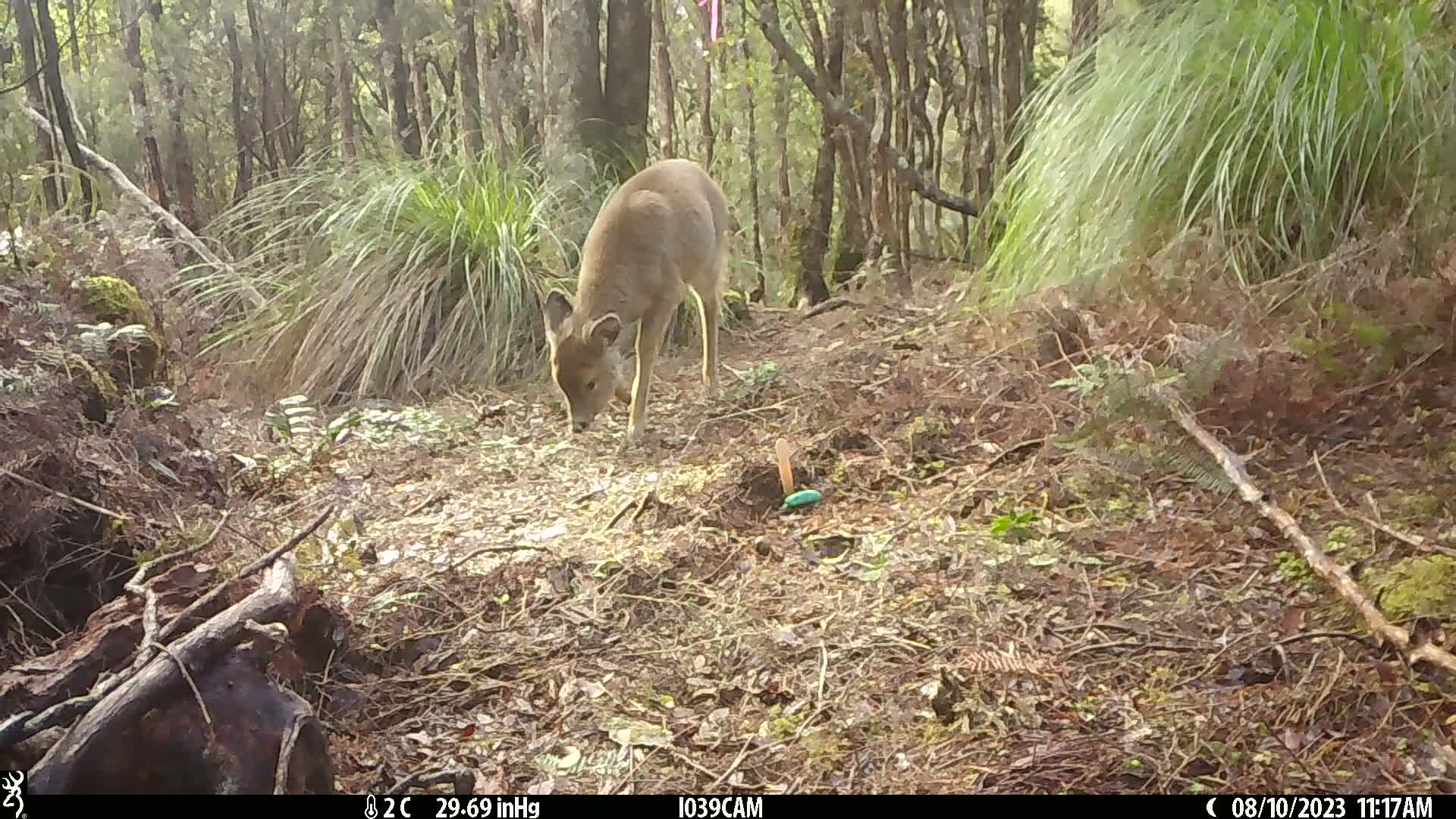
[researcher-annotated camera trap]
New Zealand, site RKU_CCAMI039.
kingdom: Animalia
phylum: Chordata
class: Mammalia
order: Artiodactyla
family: Cervidae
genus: Odocoileus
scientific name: Odocoileus virginianus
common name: white-tailed deer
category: white tailed deer